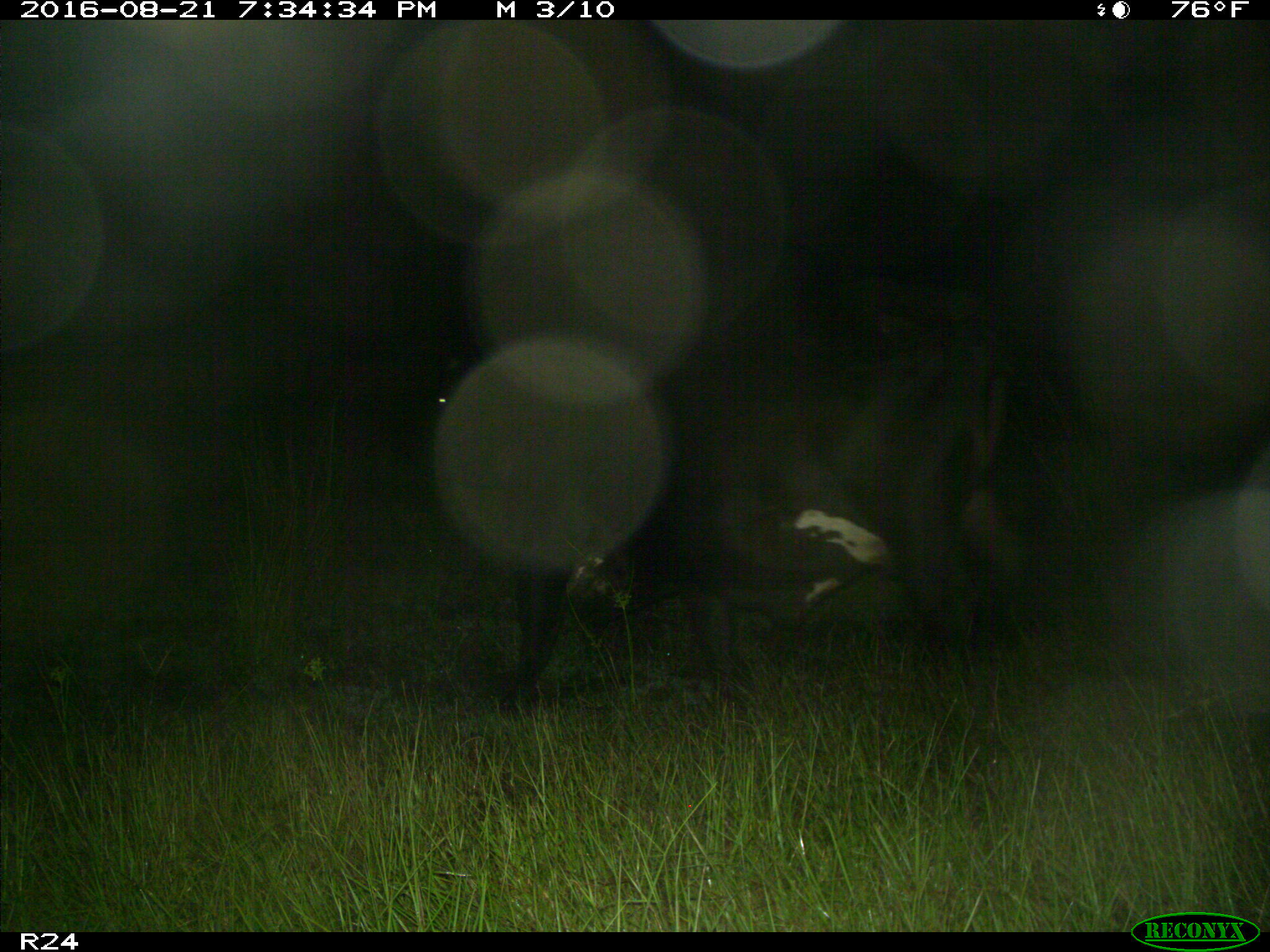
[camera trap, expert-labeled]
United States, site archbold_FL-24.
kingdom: Animalia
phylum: Chordata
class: Mammalia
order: Artiodactyla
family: Bovidae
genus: Bos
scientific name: Bos taurus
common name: domestic cow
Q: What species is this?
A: Bos taurus (domestic cow).